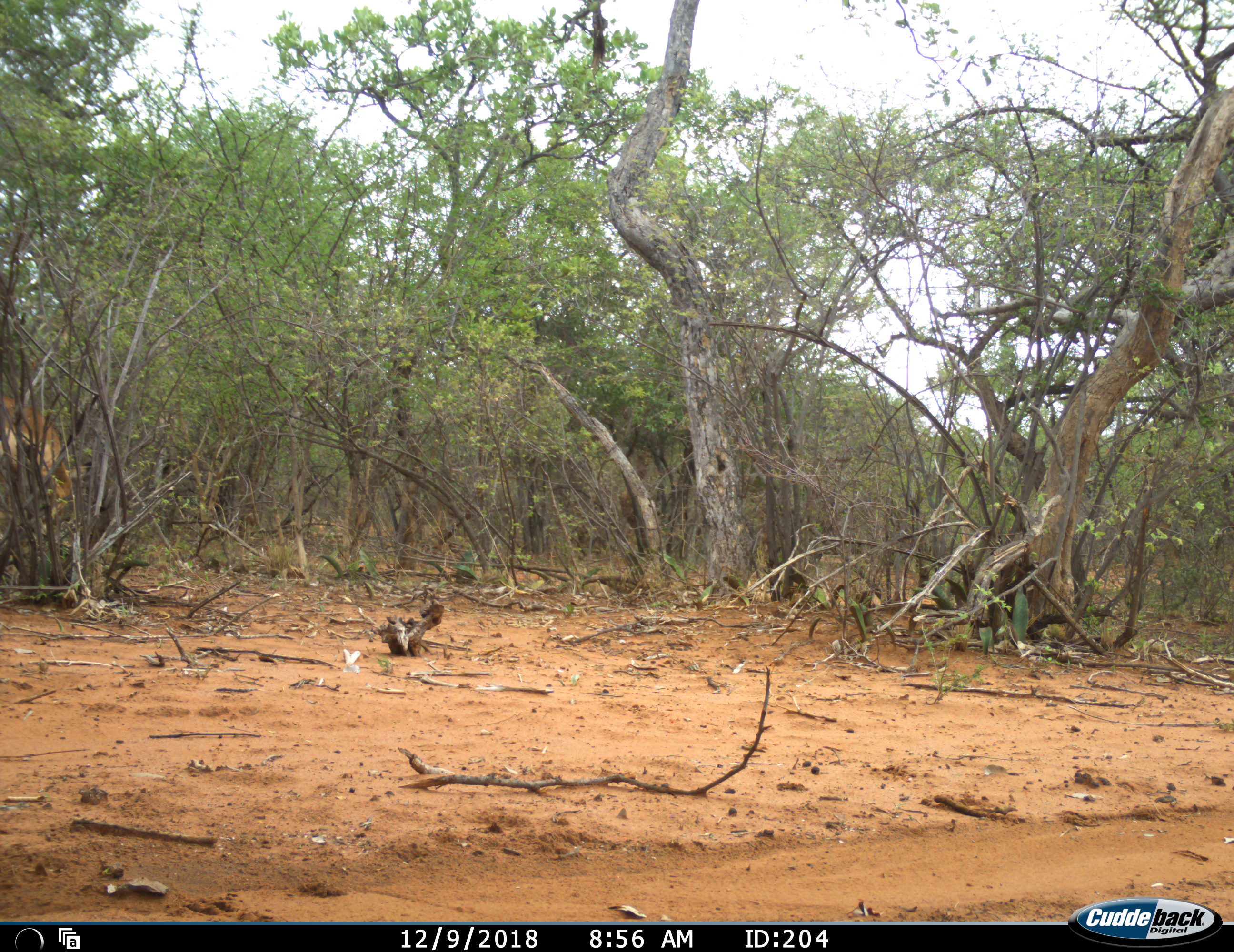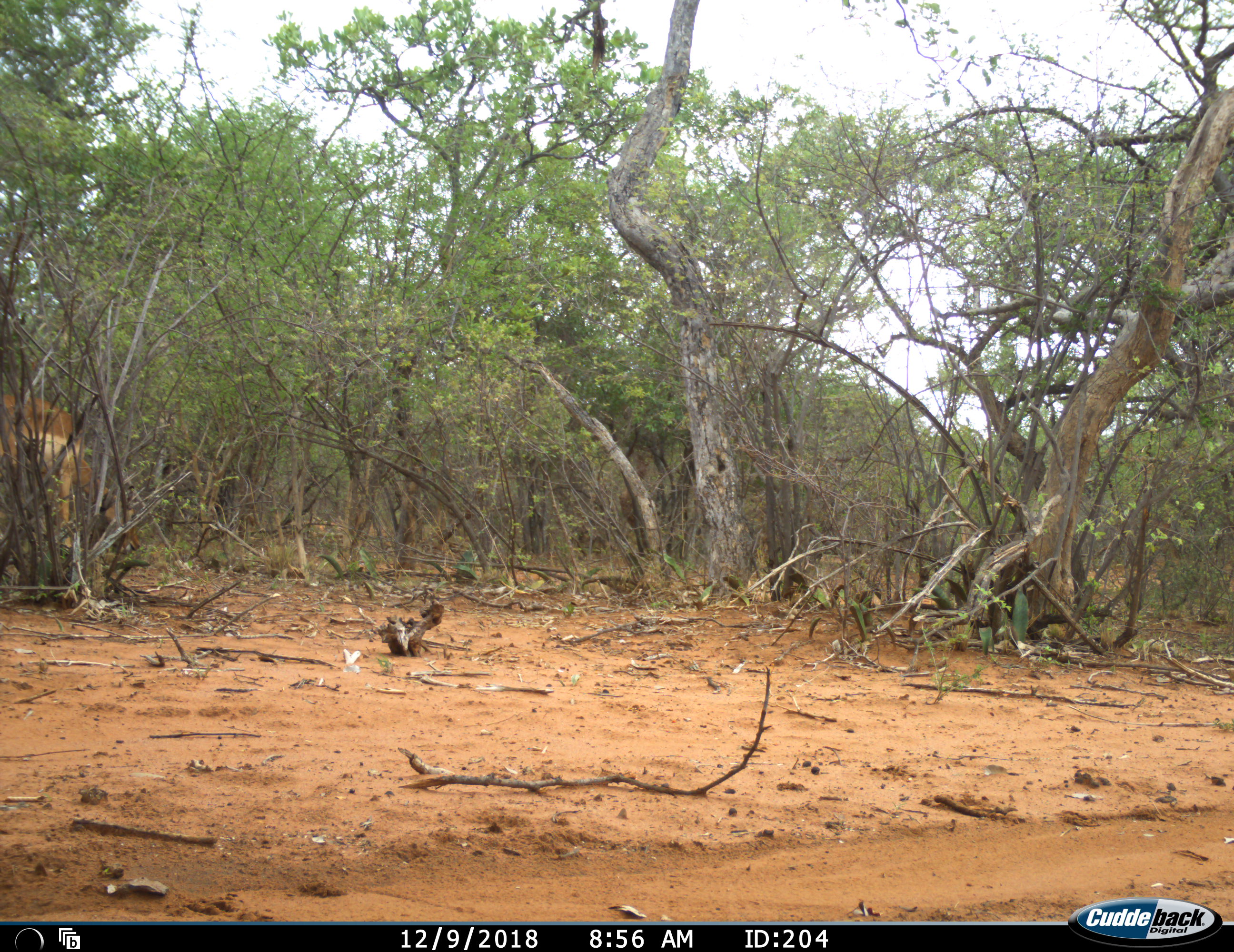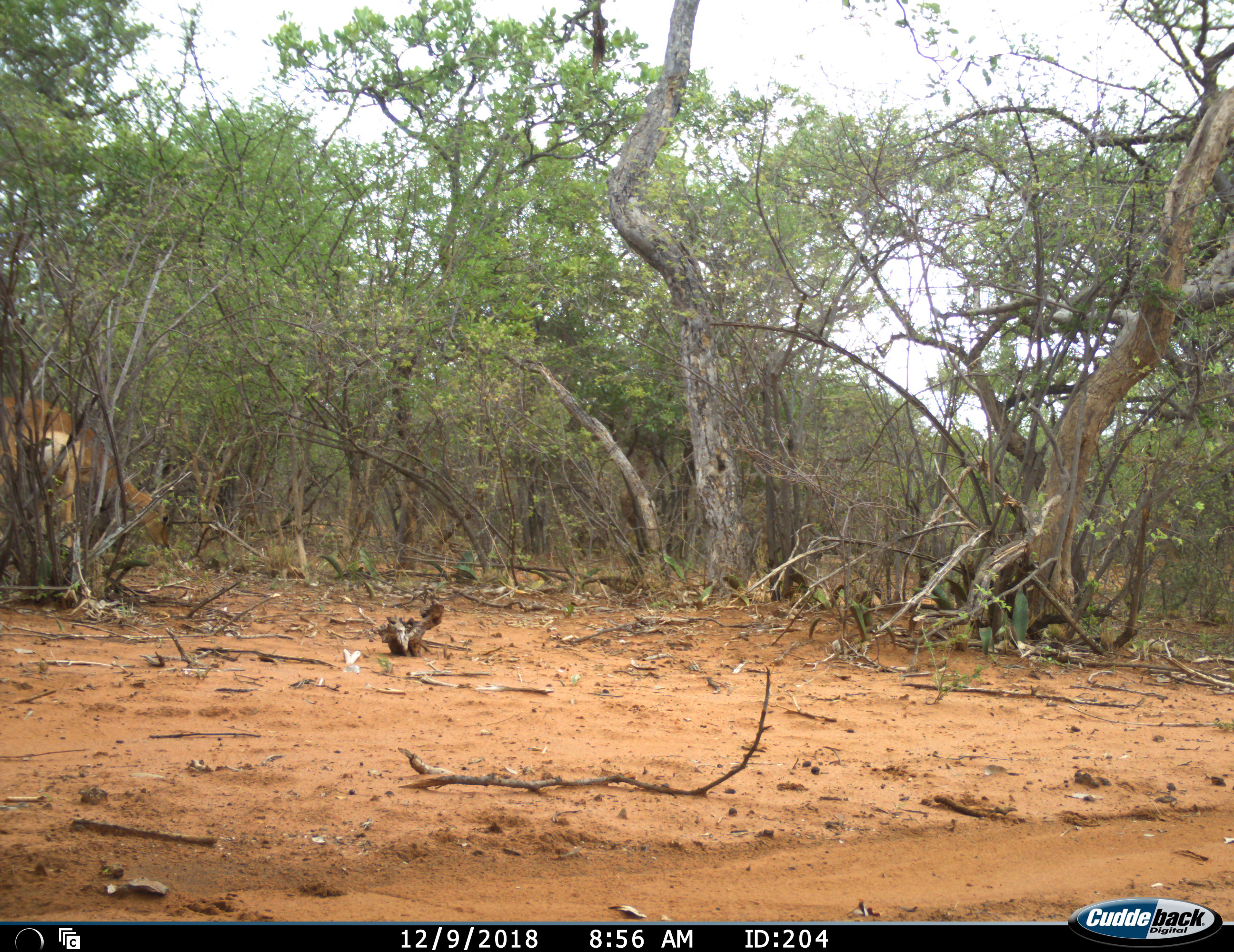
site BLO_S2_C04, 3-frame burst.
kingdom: Animalia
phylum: Chordata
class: Mammalia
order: Artiodactyla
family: Bovidae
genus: Aepyceros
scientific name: Aepyceros melampus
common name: impala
Impala (Aepyceros melampus), count 1. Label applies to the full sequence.